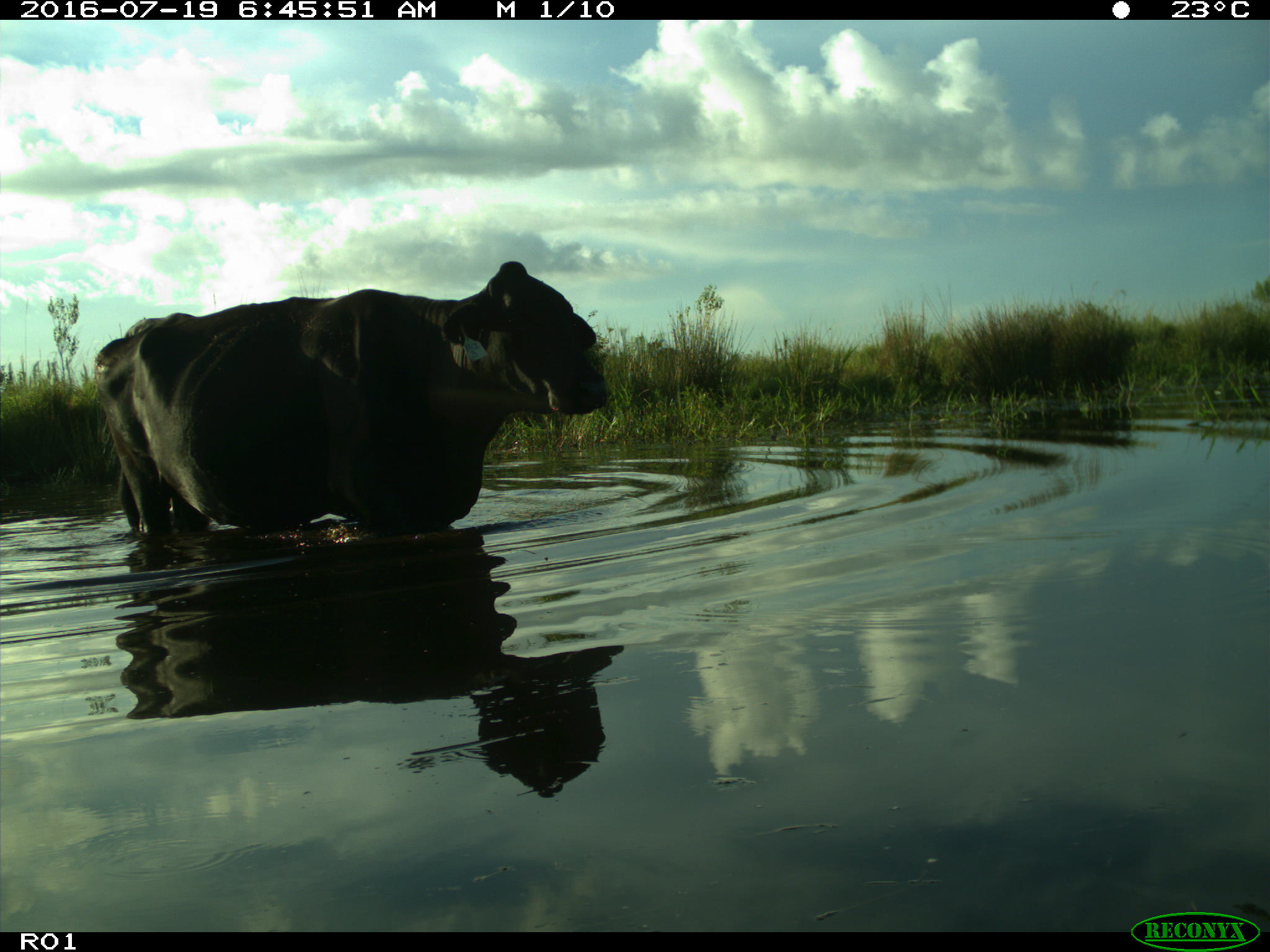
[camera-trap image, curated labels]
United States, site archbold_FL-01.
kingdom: Animalia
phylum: Chordata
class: Mammalia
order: Artiodactyla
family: Bovidae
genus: Bos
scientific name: Bos taurus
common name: domestic cow